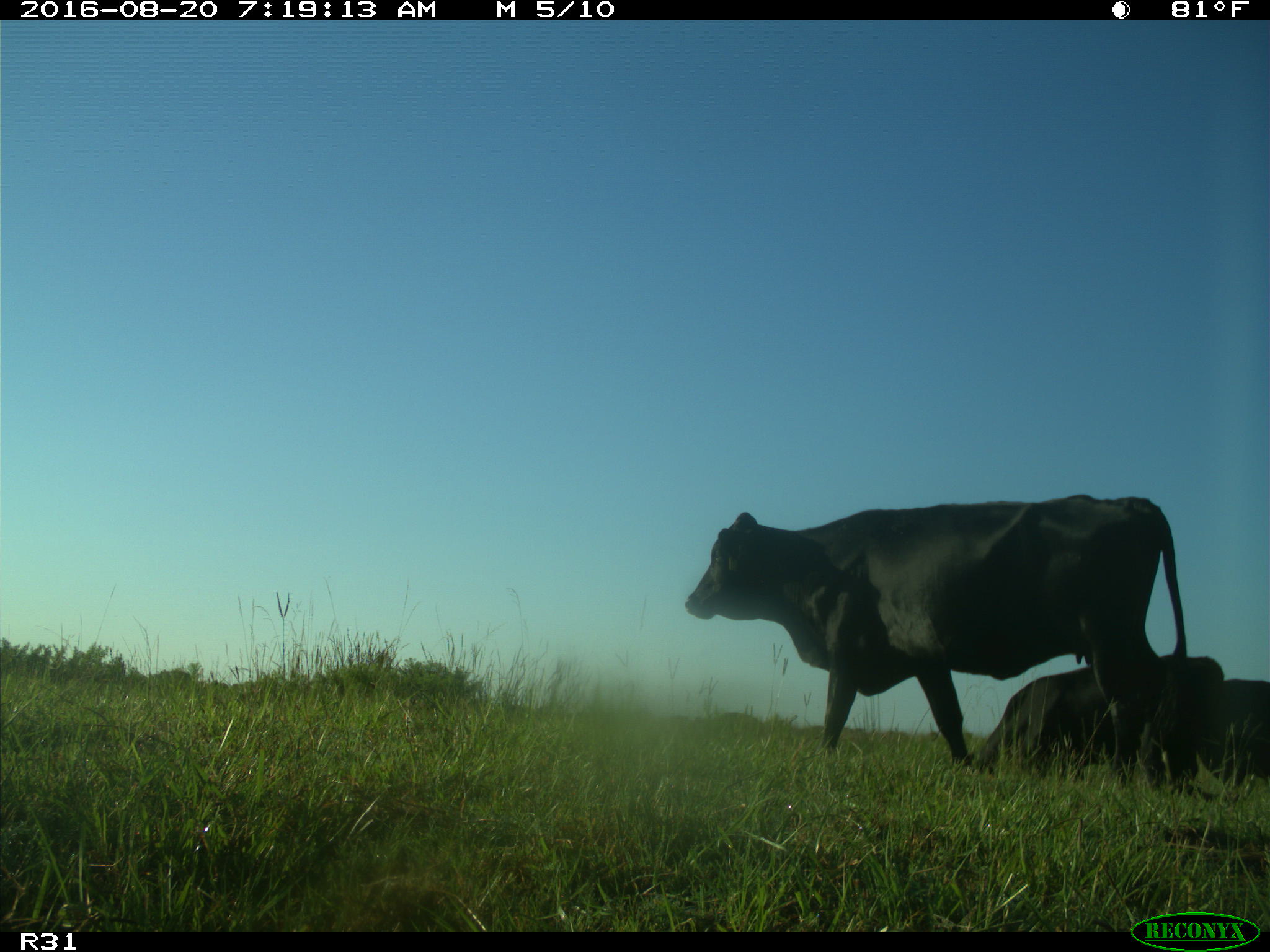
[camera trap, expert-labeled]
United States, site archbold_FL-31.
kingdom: Animalia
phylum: Chordata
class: Mammalia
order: Artiodactyla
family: Bovidae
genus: Bos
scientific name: Bos taurus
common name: domestic cow